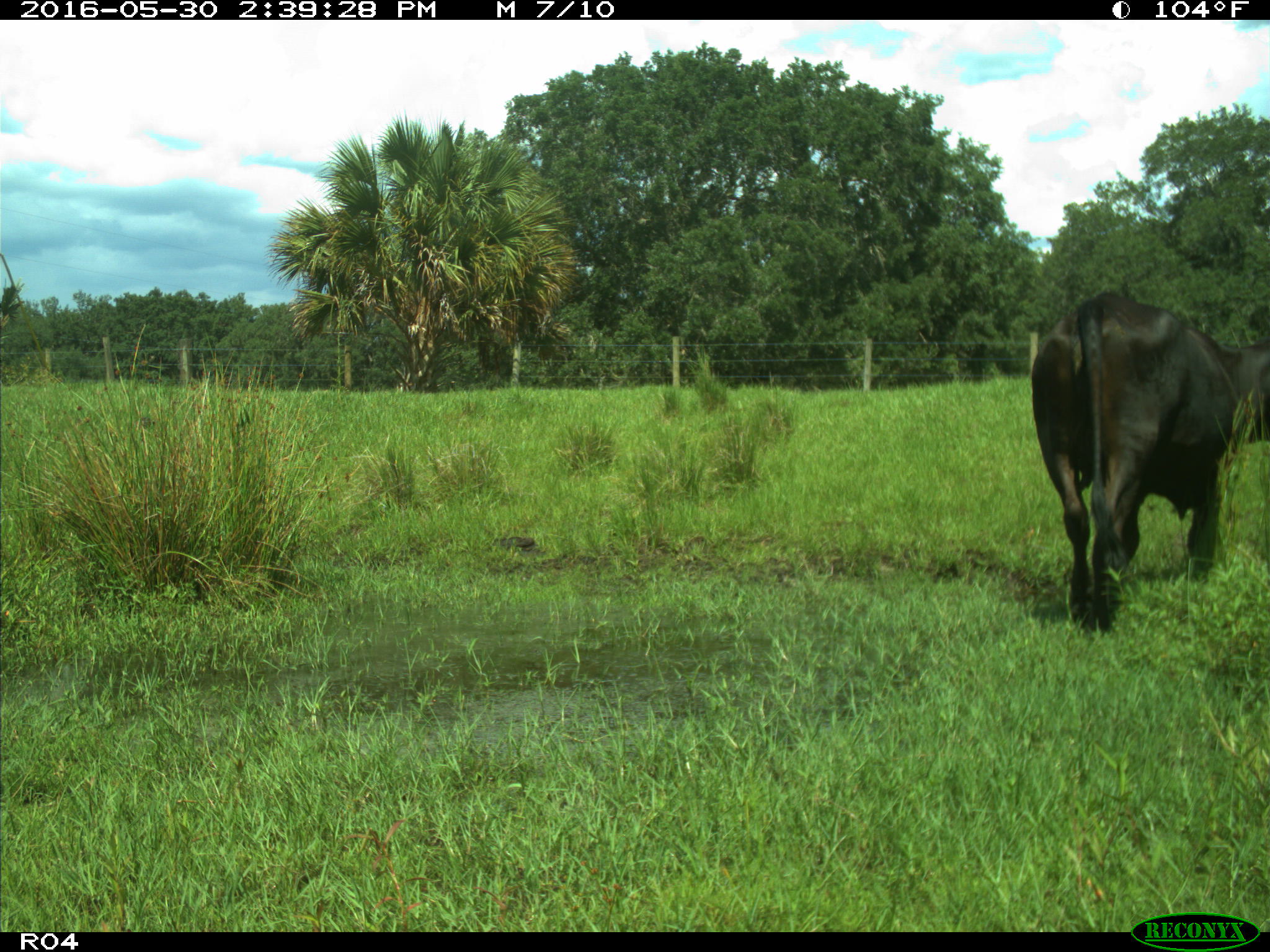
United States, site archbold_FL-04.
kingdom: Animalia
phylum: Chordata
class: Mammalia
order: Artiodactyla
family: Bovidae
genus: Bos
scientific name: Bos taurus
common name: domestic cow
Bos taurus (domestic cow).